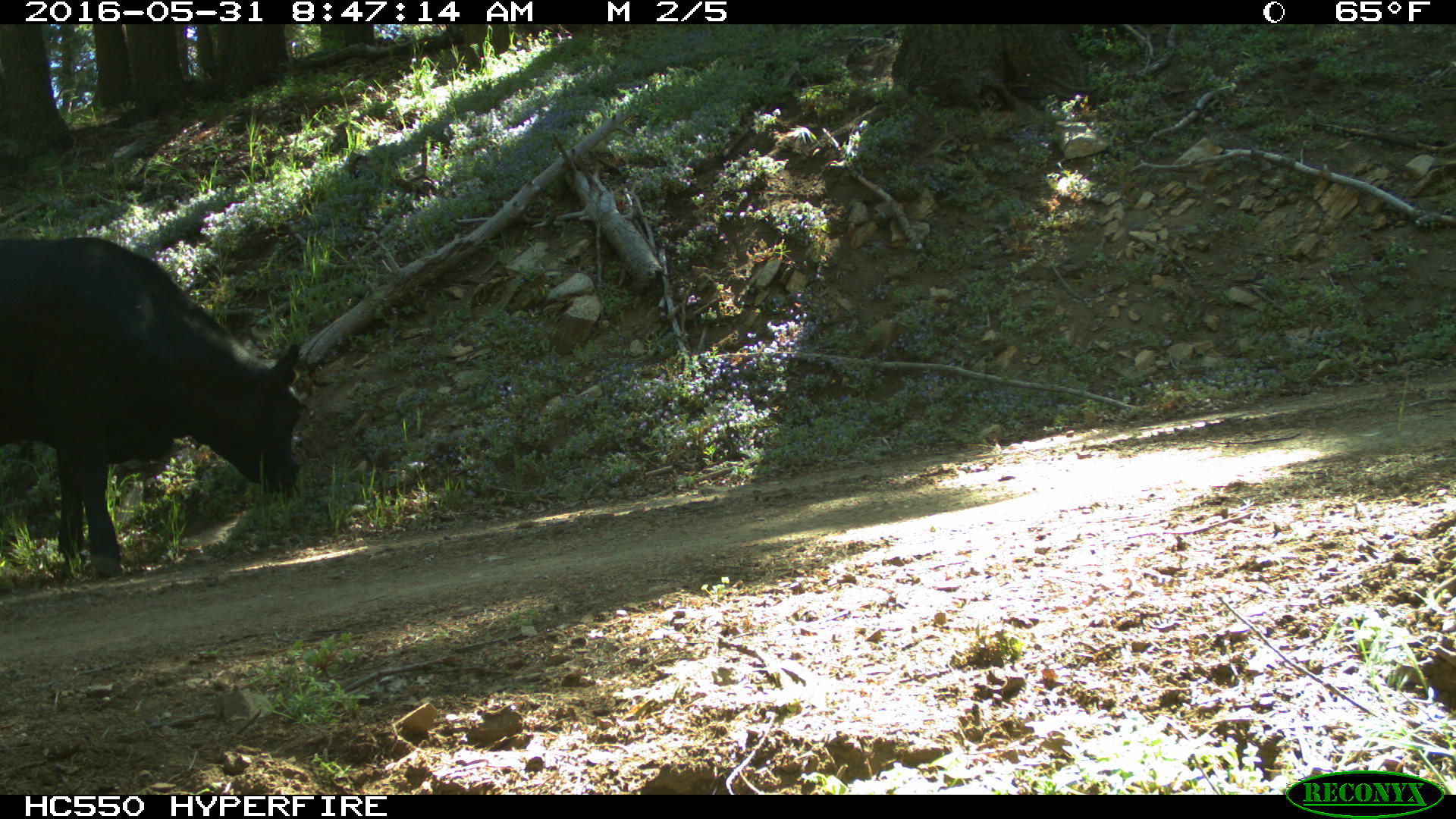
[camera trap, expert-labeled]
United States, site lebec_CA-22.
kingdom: Animalia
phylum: Chordata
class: Mammalia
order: Artiodactyla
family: Bovidae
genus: Bos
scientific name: Bos taurus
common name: domestic cow